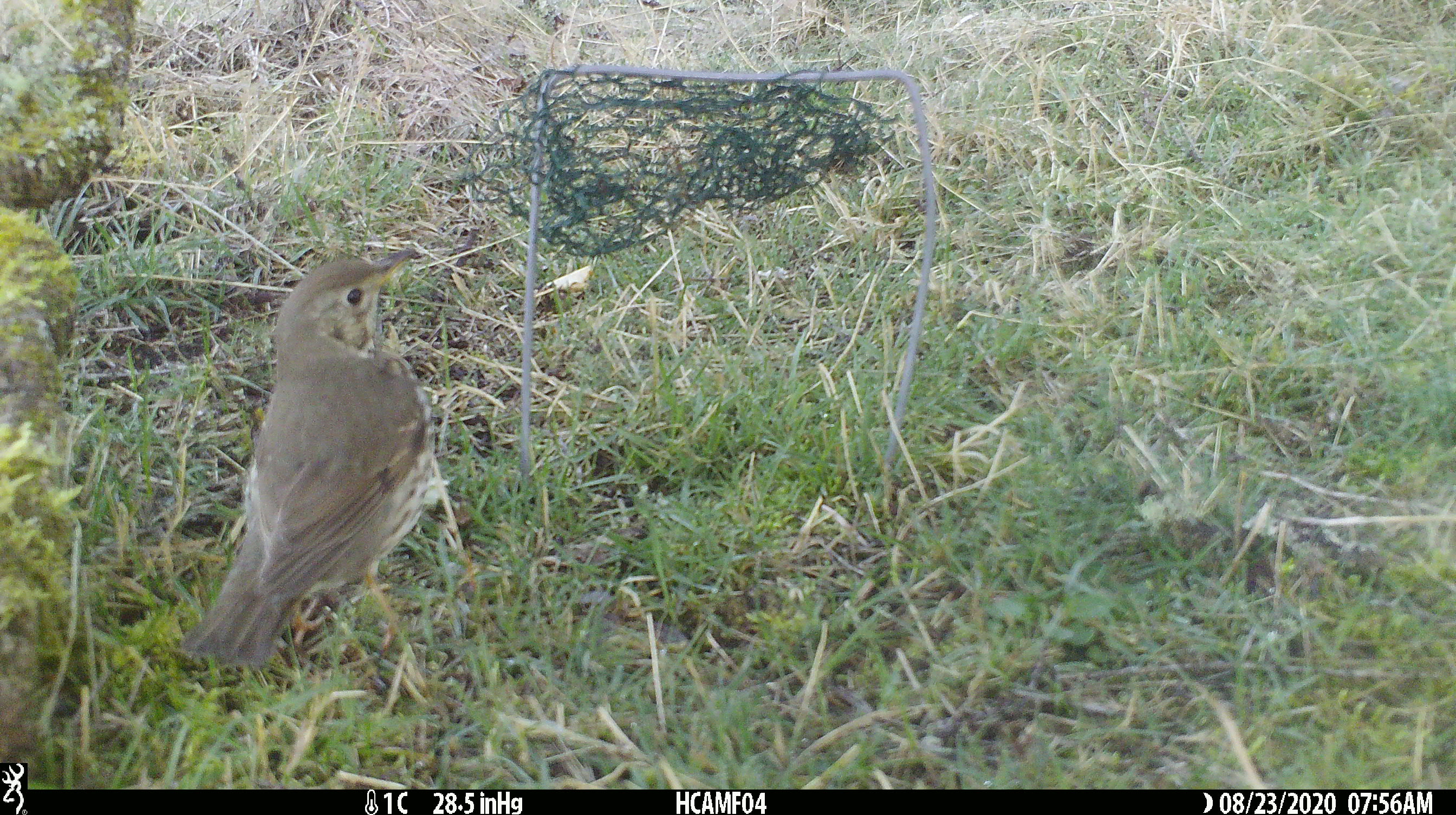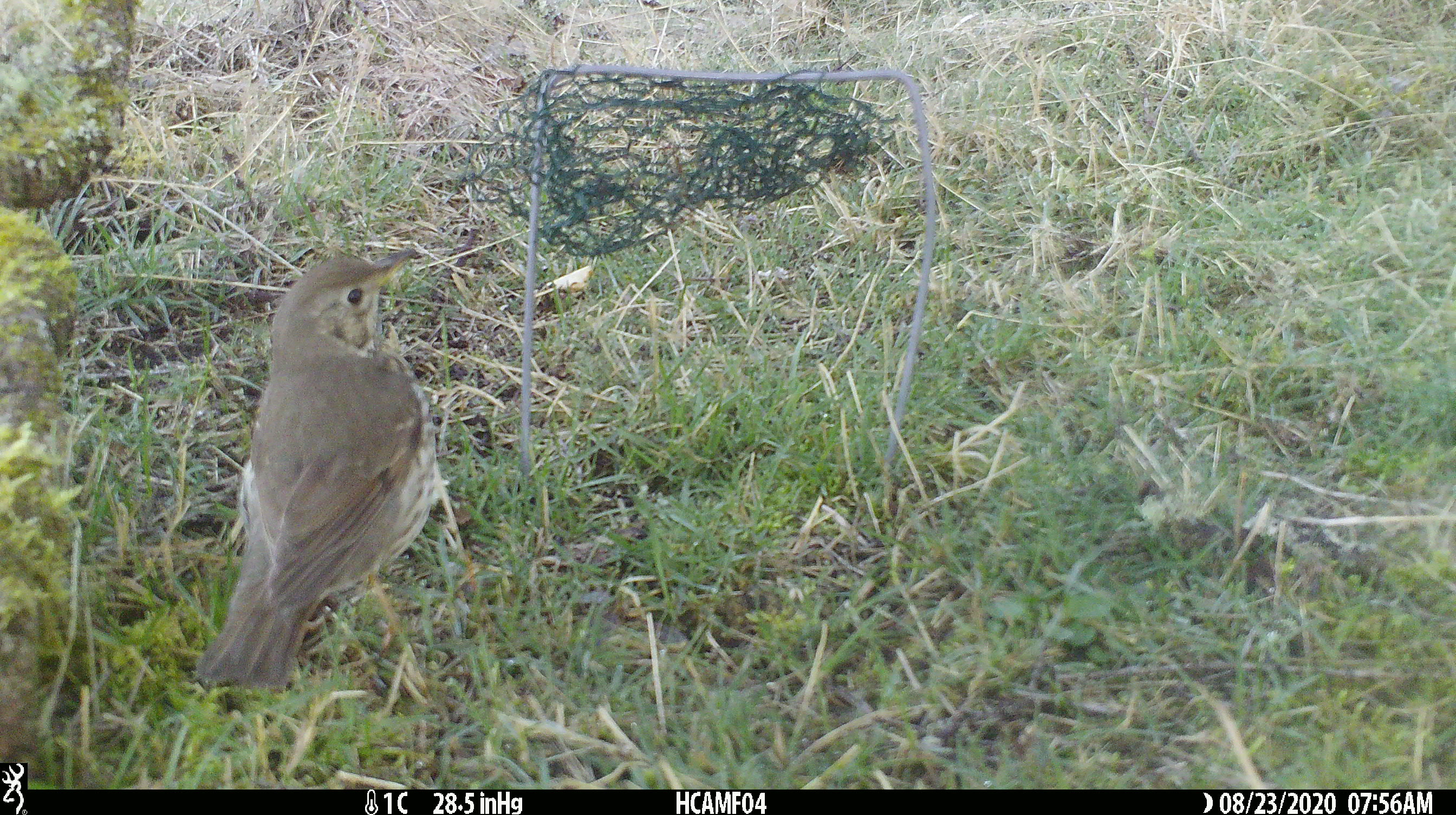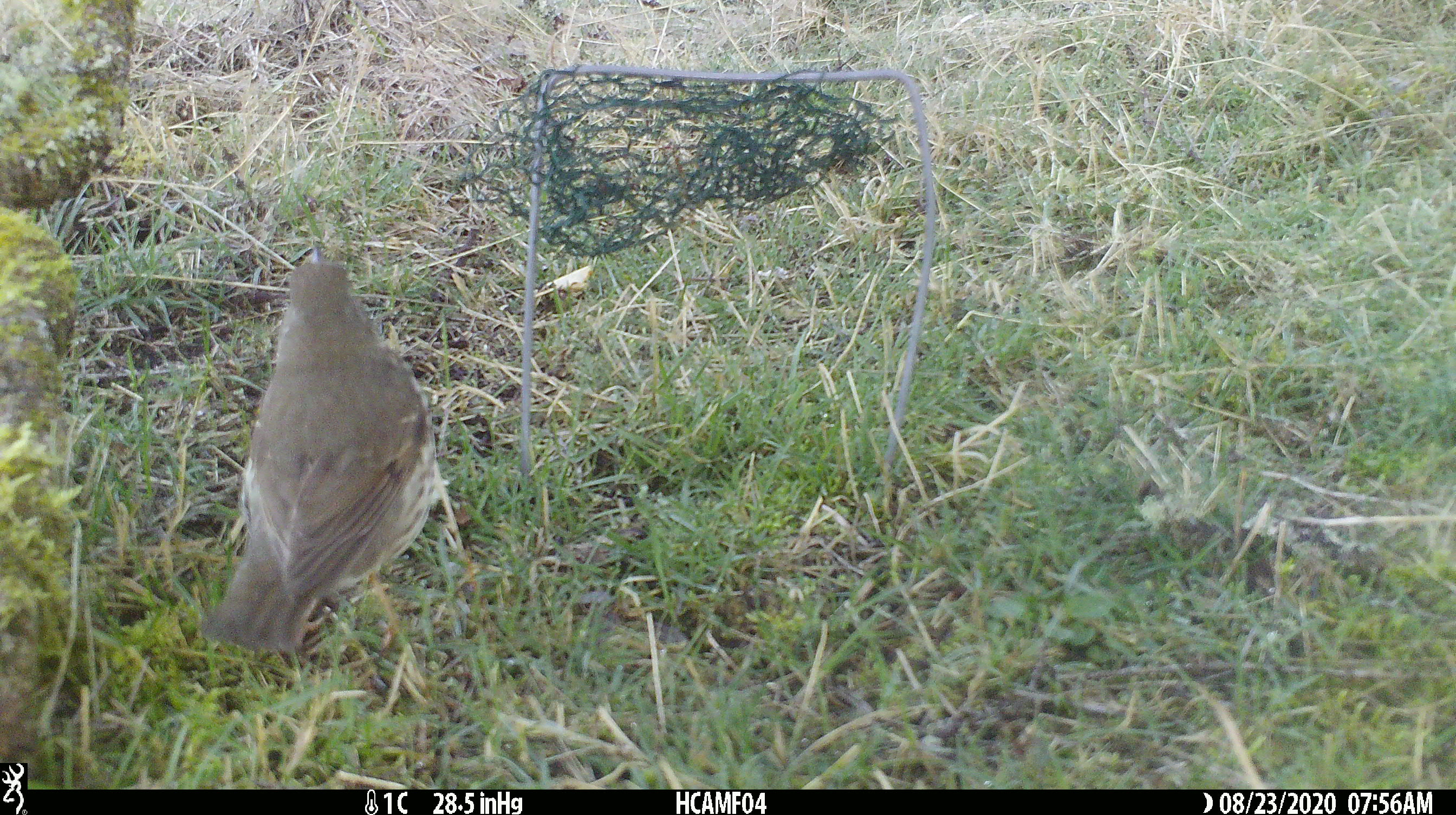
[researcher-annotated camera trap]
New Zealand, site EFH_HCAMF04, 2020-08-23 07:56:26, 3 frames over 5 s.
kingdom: Animalia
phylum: Chordata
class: Aves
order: Passeriformes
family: Turdidae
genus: Turdus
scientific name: Turdus philomelos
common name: song thrush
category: thrush